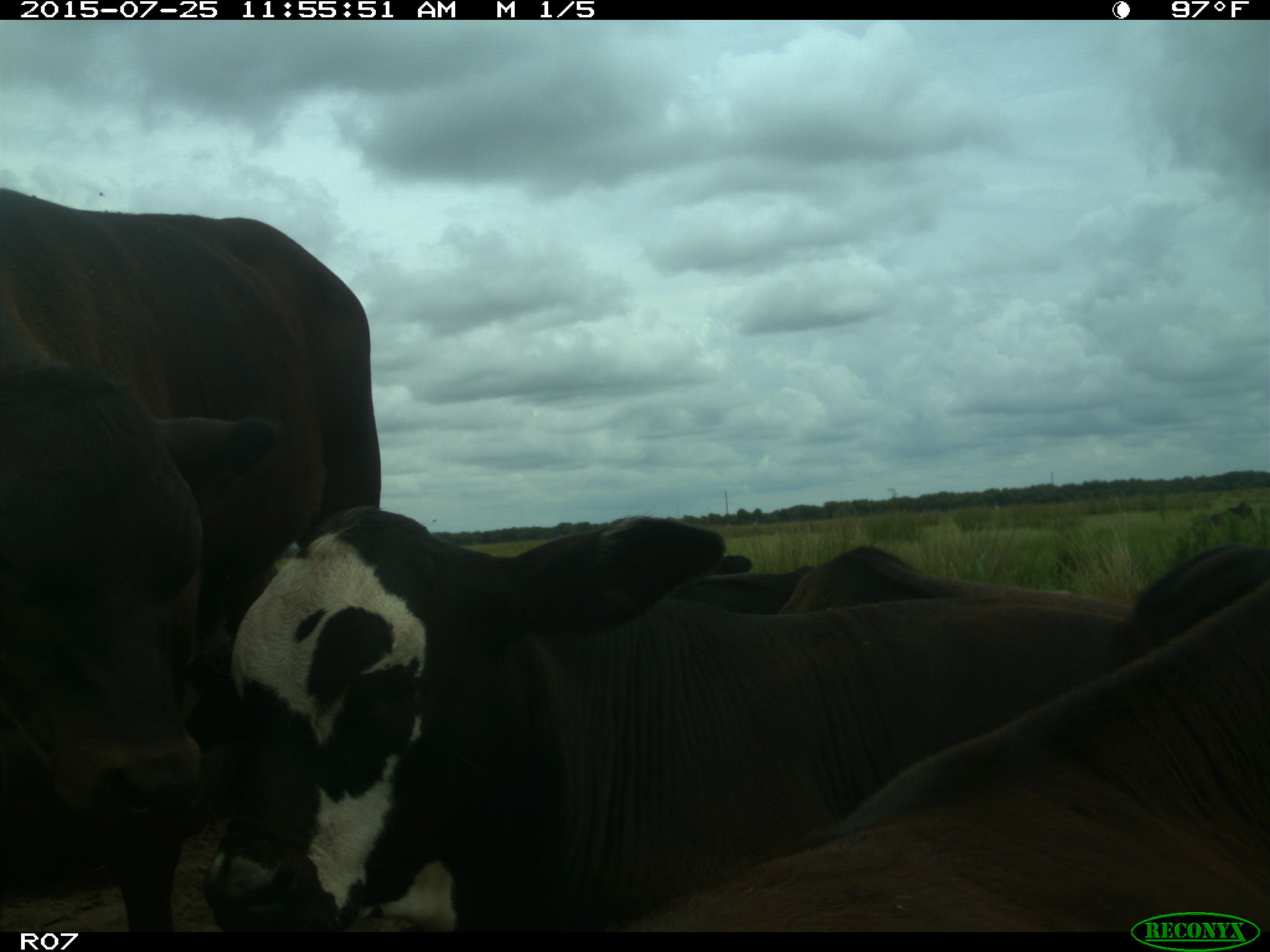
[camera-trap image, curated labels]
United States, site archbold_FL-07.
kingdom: Animalia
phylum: Chordata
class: Mammalia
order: Artiodactyla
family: Bovidae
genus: Bos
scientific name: Bos taurus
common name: domestic cow